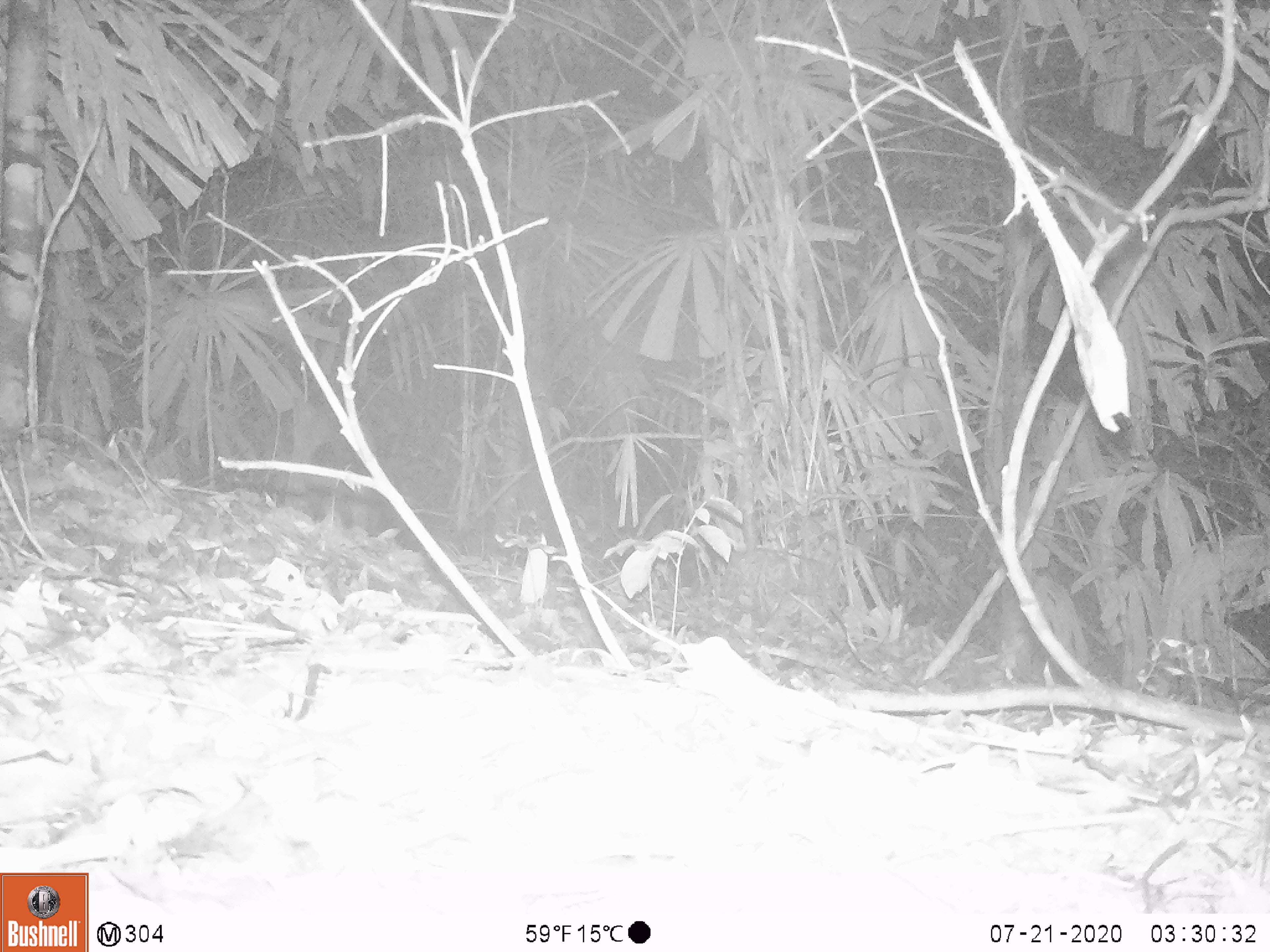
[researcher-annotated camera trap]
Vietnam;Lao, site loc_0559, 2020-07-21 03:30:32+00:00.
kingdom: Animalia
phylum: Chordata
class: Mammalia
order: Carnivora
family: Viverridae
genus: Paguma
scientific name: Paguma larvata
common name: masked palm civet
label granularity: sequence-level